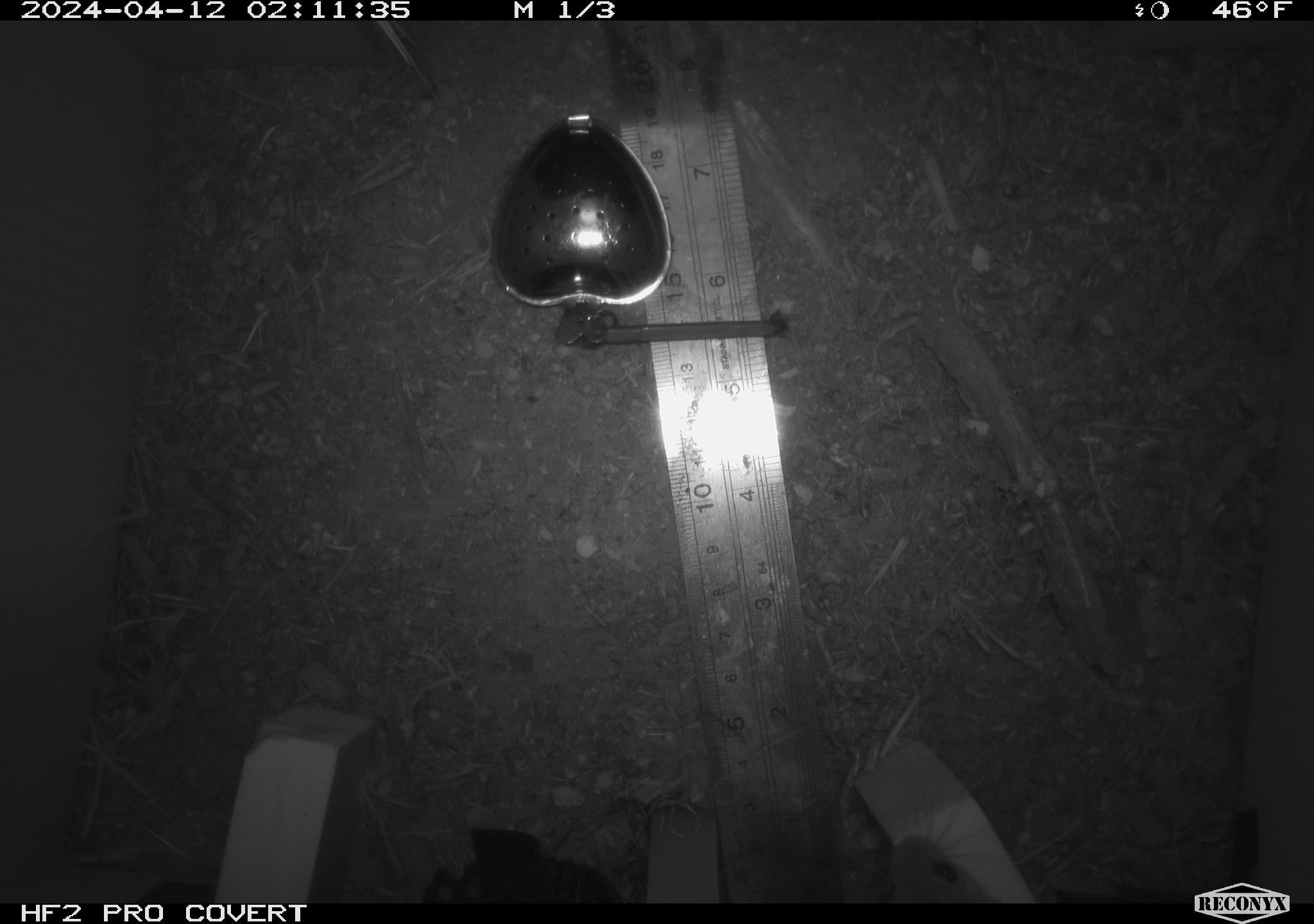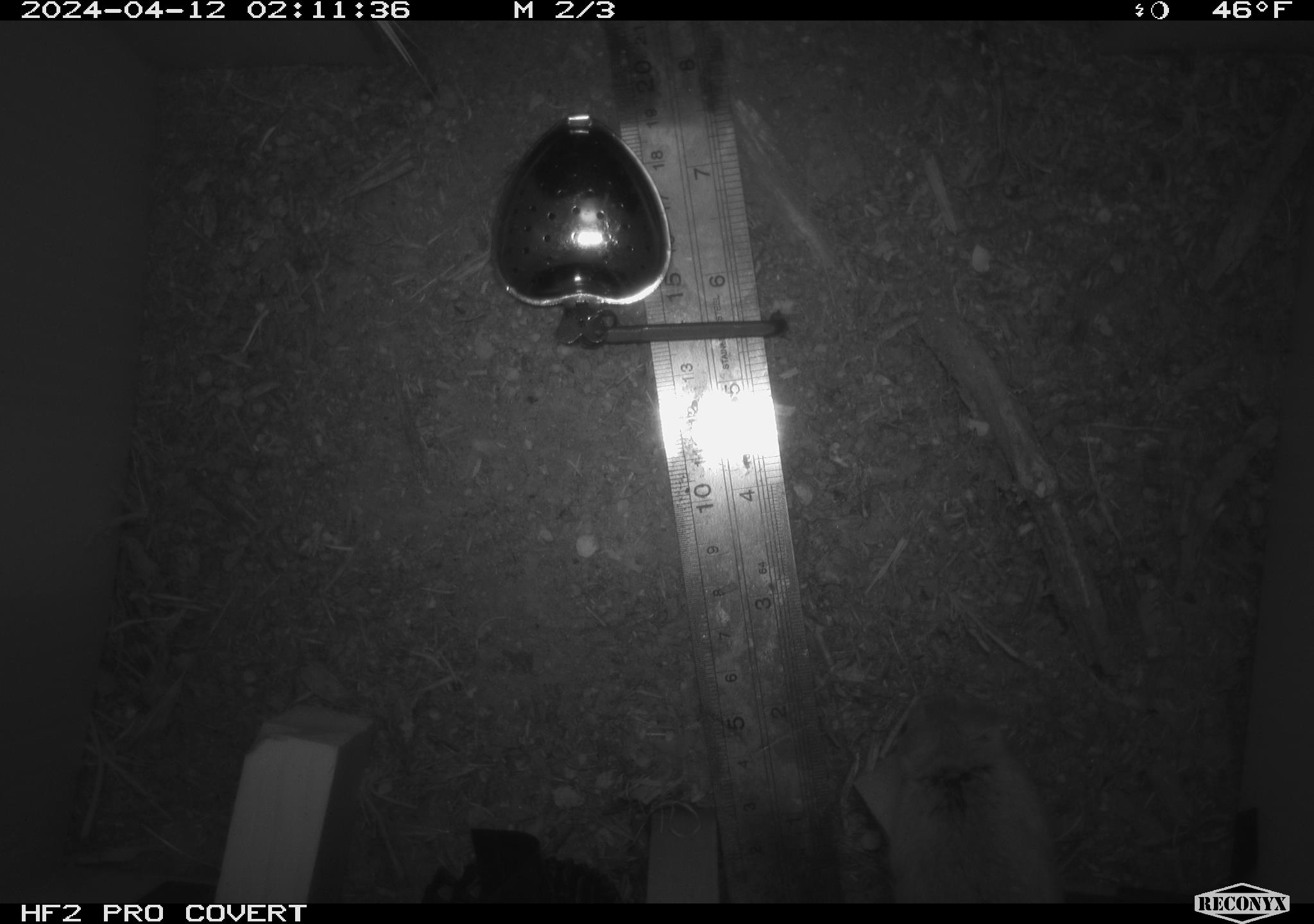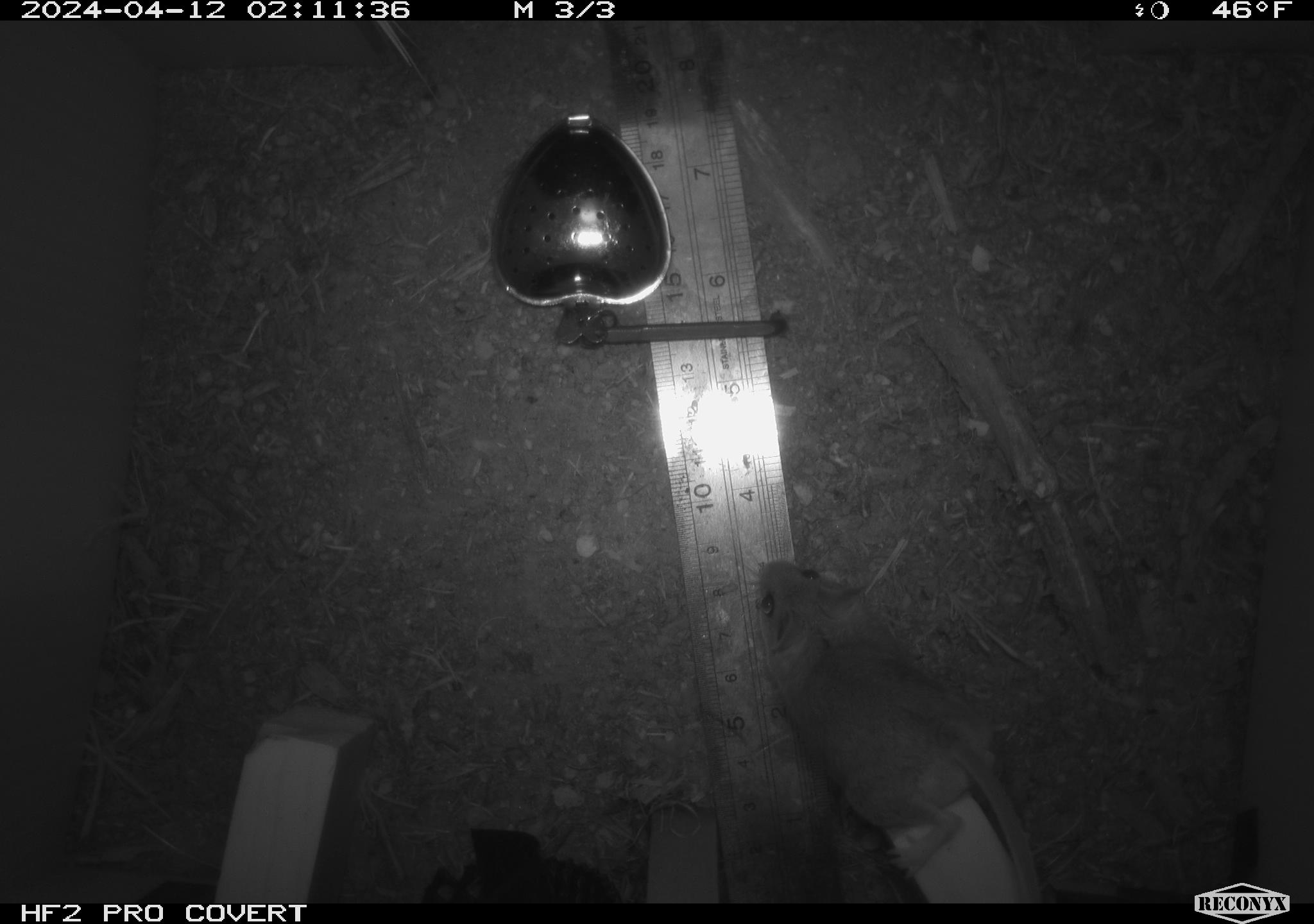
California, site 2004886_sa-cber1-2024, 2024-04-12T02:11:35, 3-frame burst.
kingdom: Animalia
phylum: Chordata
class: Mammalia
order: Rodentia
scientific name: Rodentia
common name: mouse species